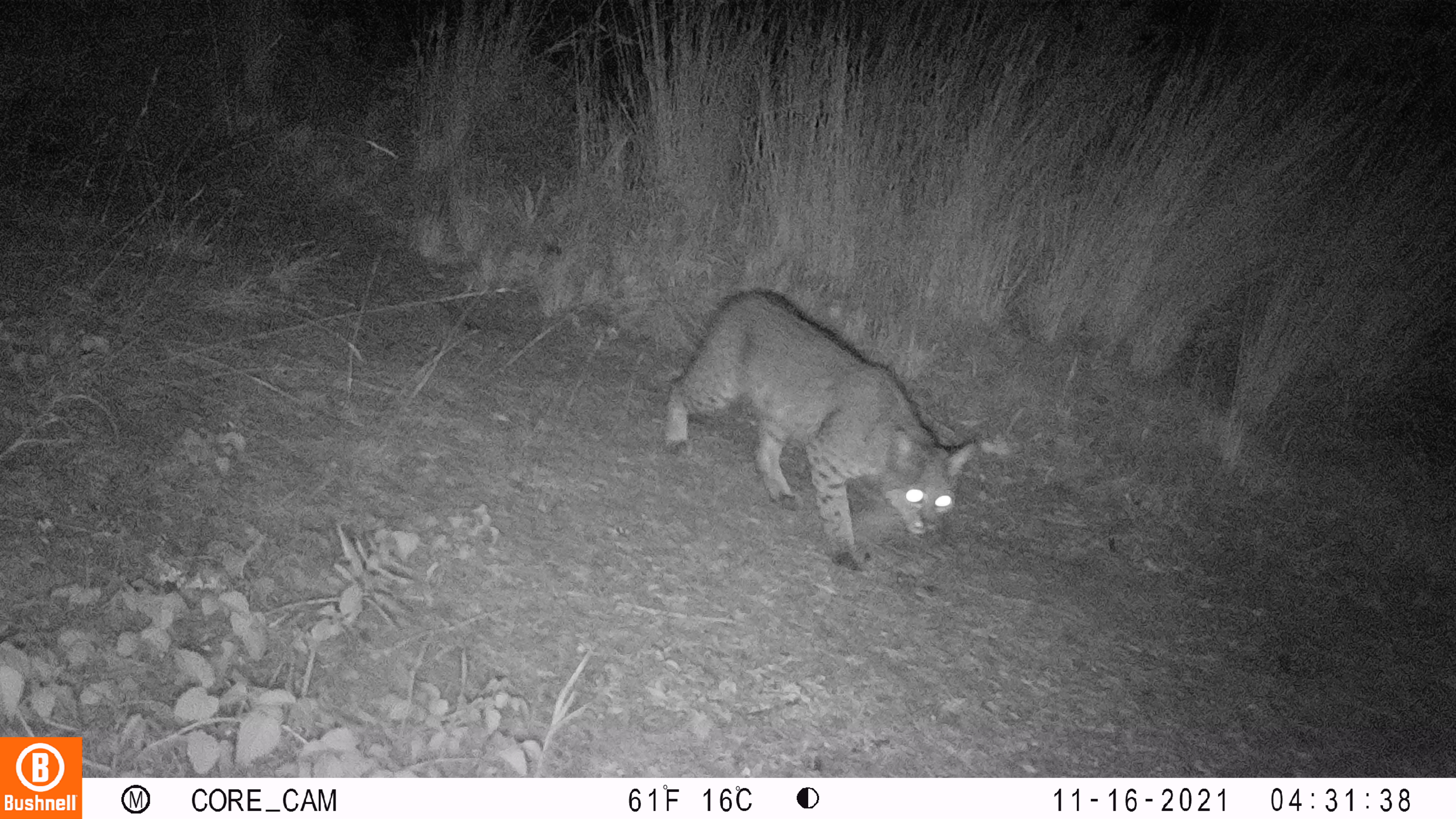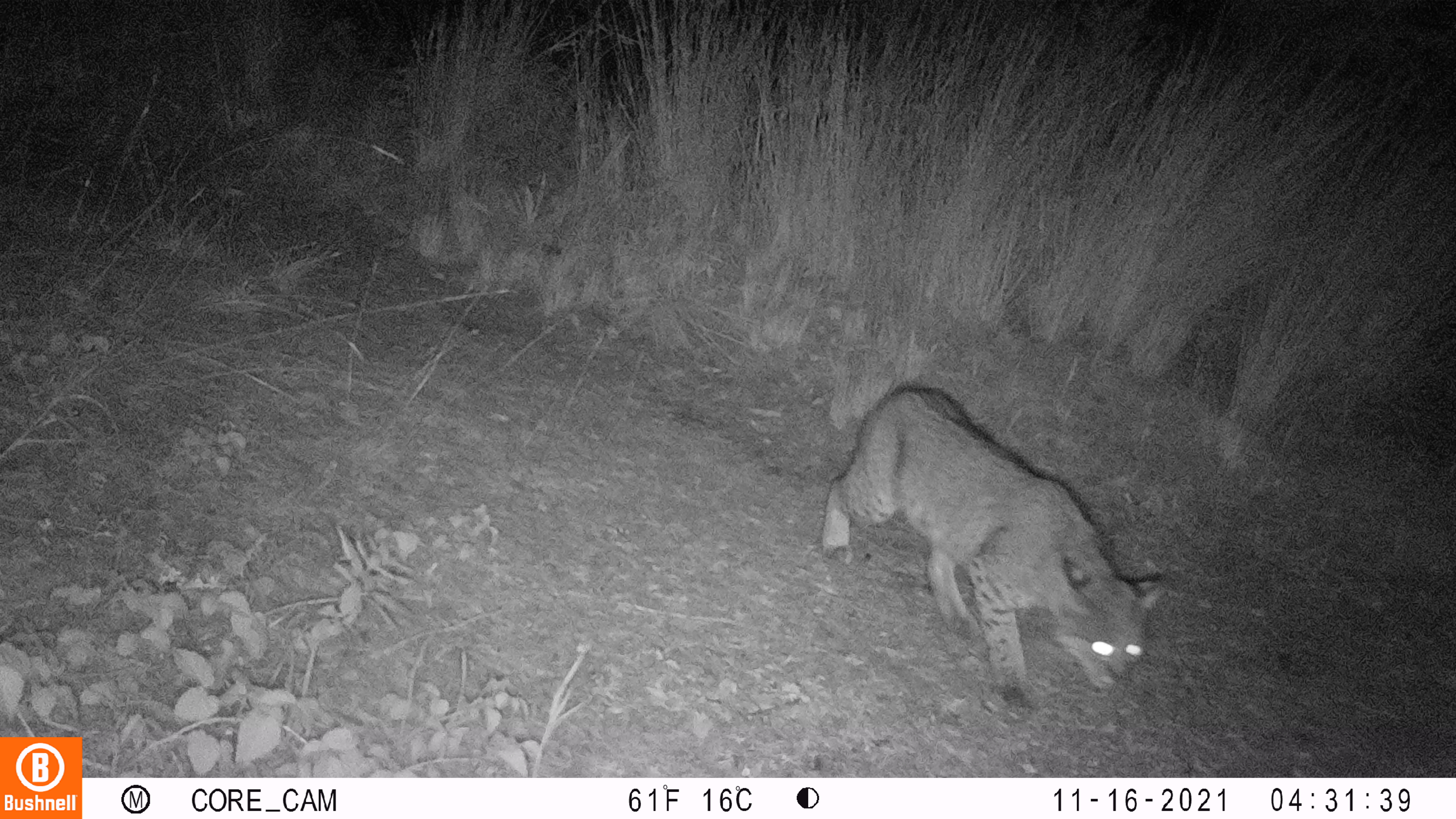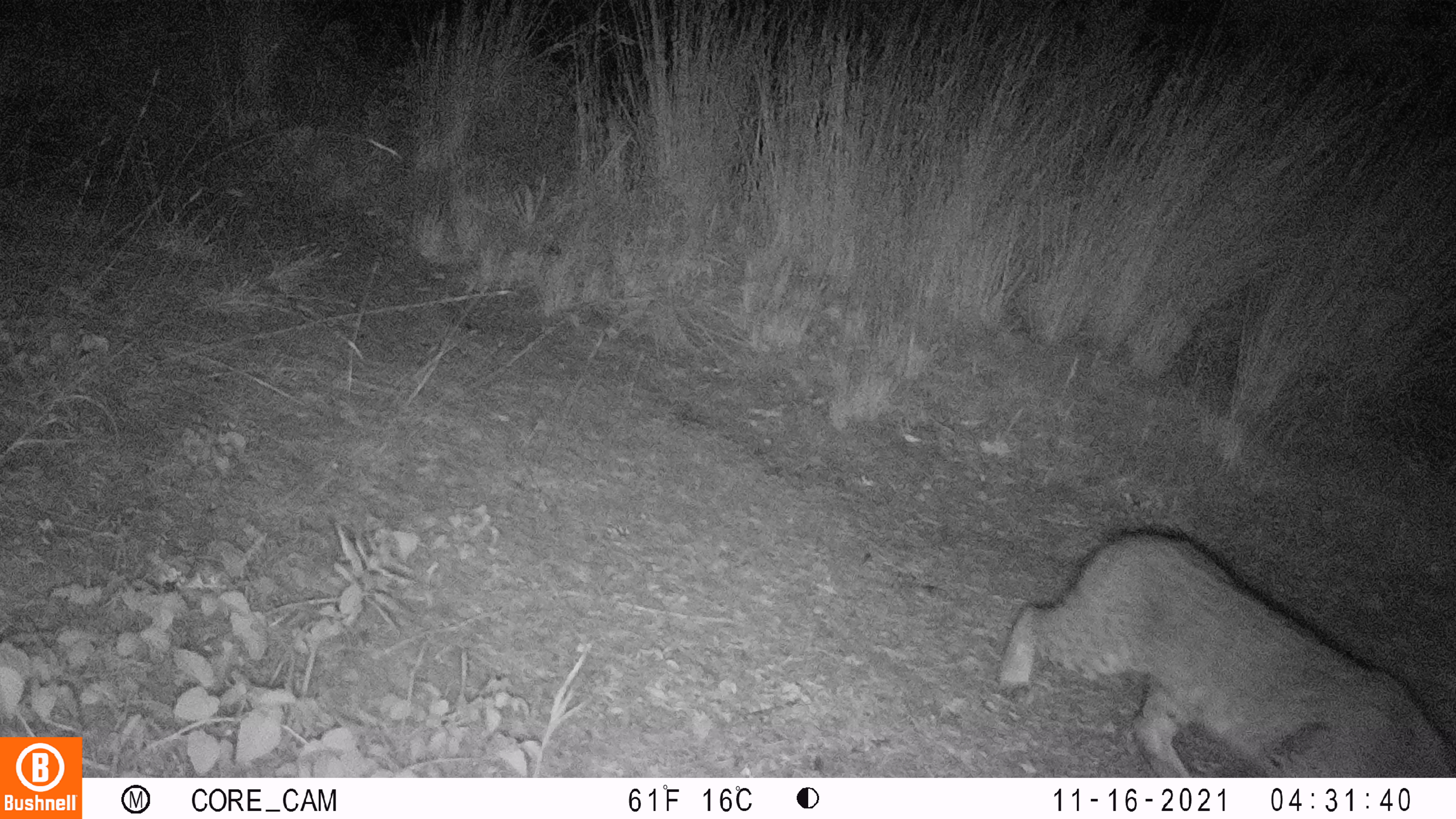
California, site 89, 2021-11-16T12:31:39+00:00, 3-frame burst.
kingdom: Animalia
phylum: Chordata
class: Mammalia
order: Carnivora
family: Felidae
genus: Lynx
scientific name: Lynx rufus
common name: bobcat